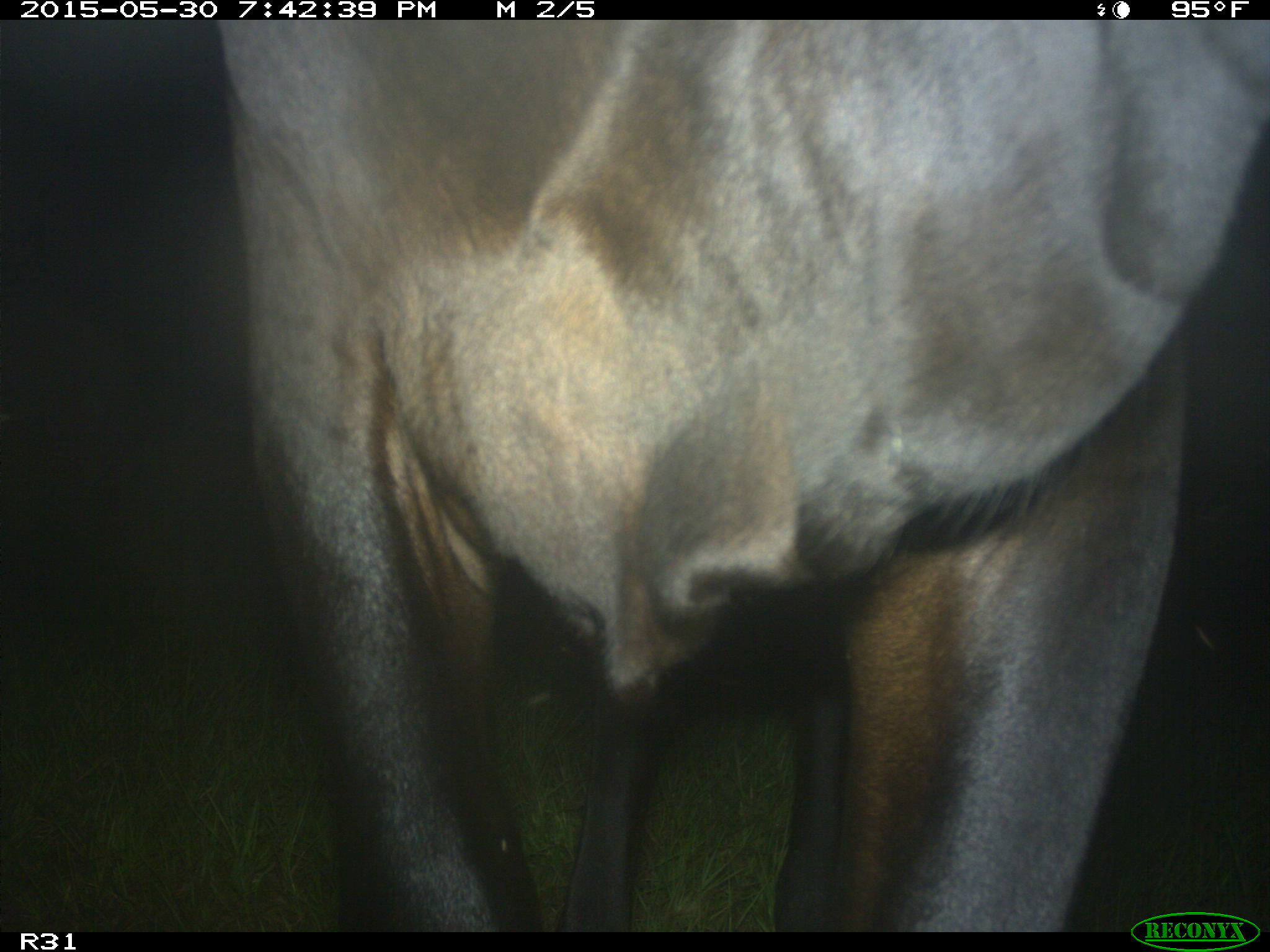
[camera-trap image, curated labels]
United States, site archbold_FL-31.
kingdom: Animalia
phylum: Chordata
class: Mammalia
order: Artiodactyla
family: Bovidae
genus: Bos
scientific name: Bos taurus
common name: domestic cow